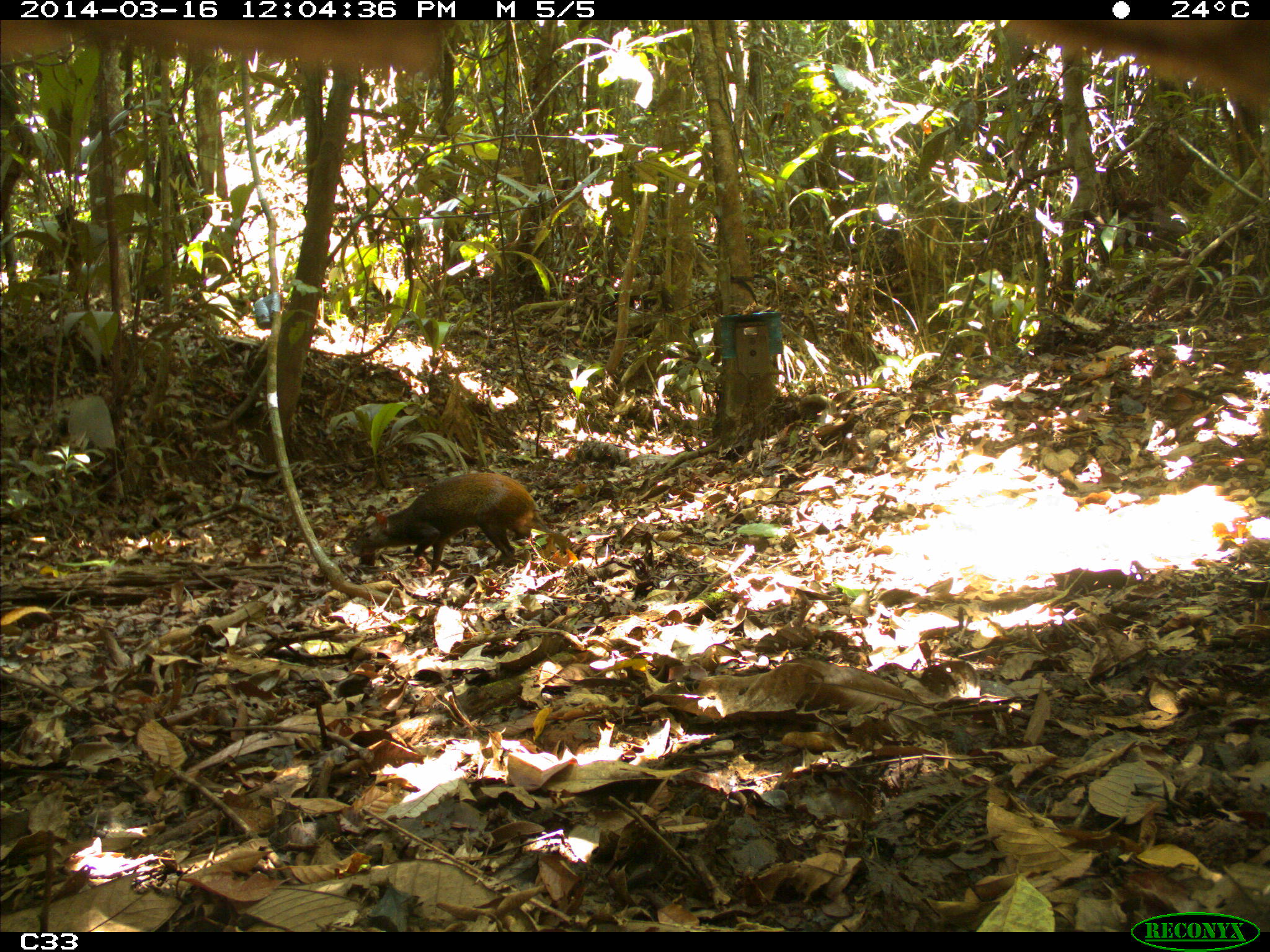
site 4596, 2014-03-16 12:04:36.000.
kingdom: Animalia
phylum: Chordata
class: Mammalia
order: Rodentia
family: Dasyproctidae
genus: Dasyprocta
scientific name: Dasyprocta leporina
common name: red-rumped agouti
Dasyprocta leporina (red-rumped agouti), count 1, age adult, sex male.